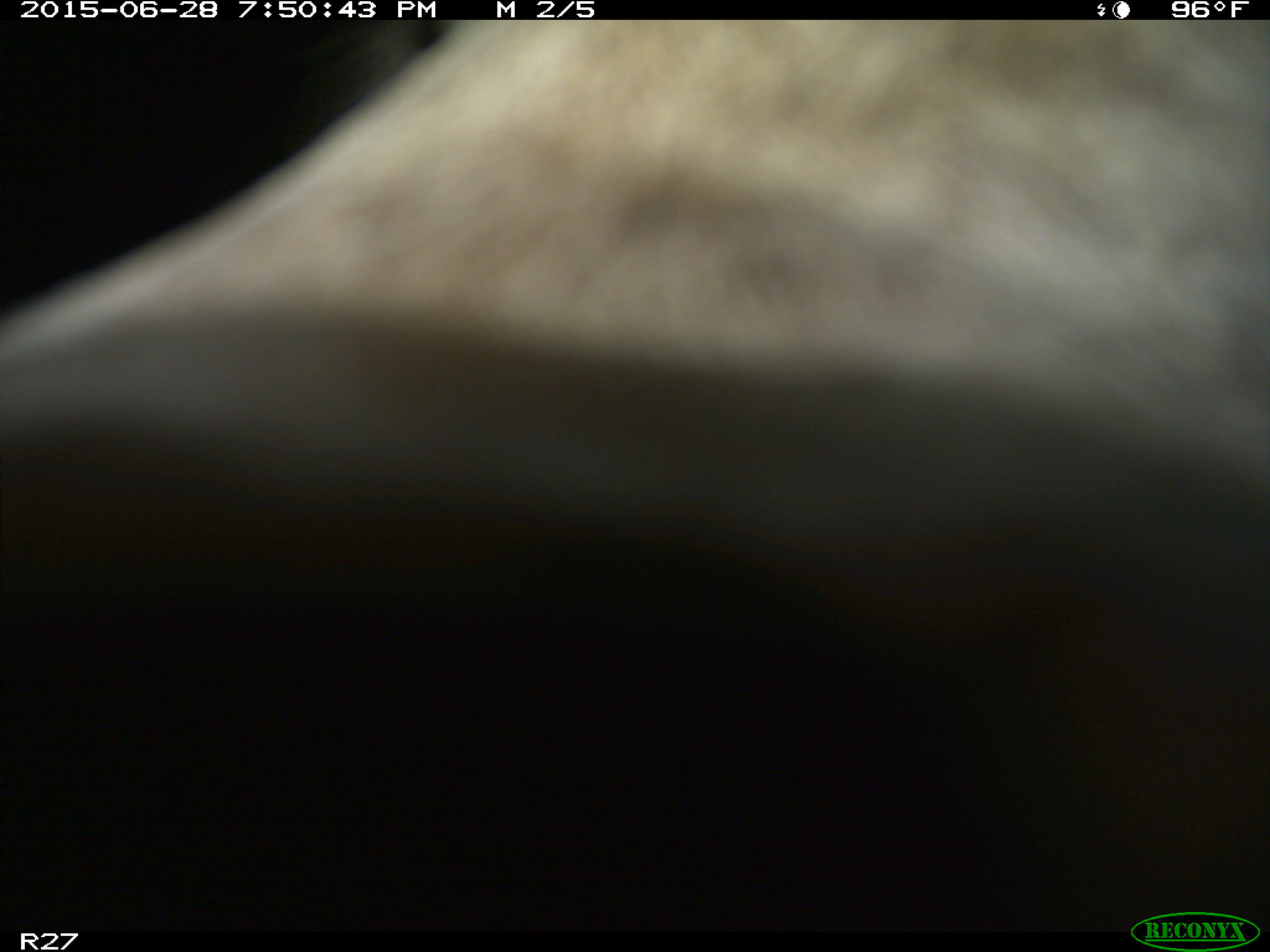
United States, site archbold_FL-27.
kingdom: Animalia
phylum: Chordata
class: Mammalia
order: Artiodactyla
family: Bovidae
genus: Bos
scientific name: Bos taurus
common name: domestic cow